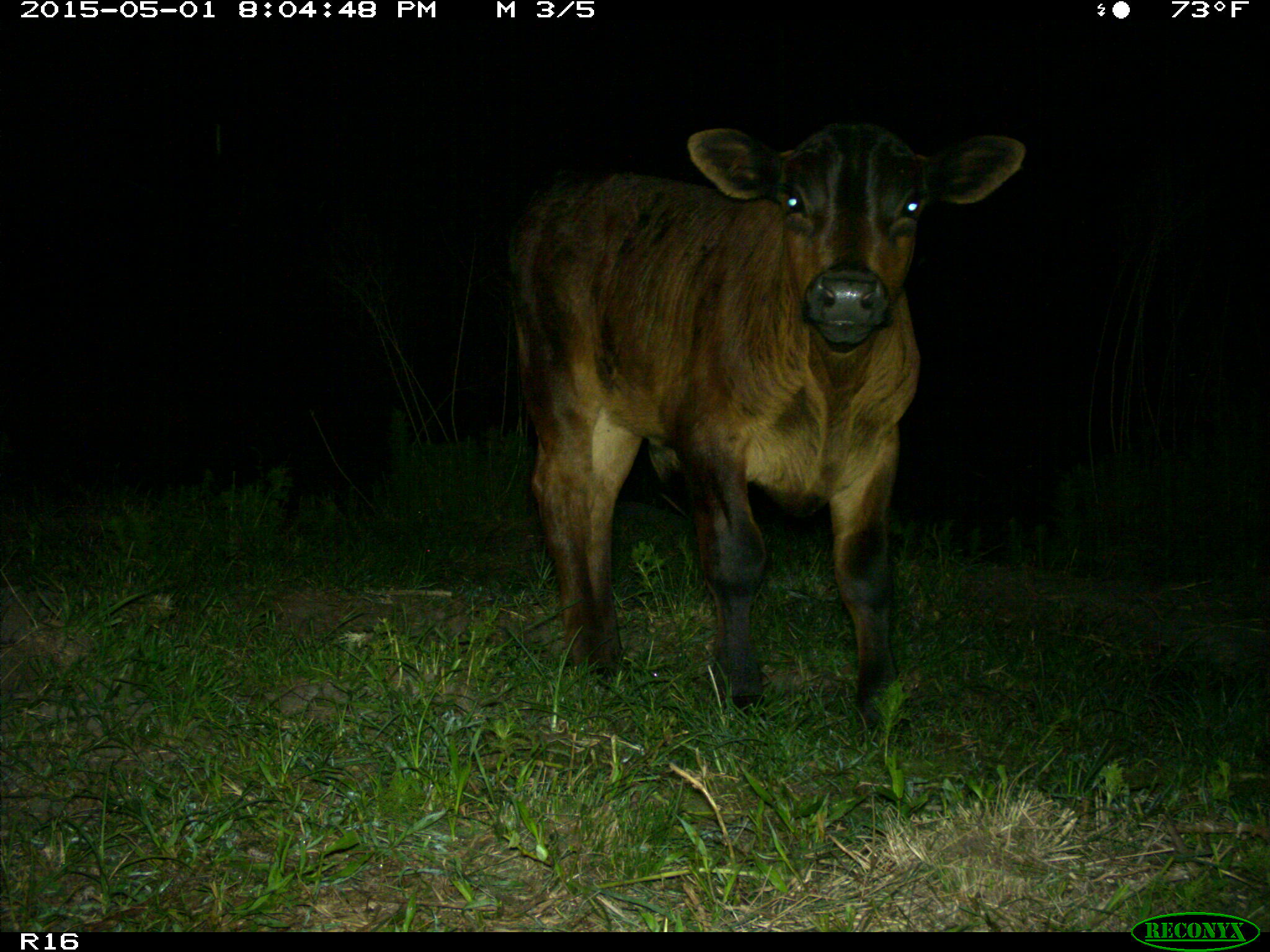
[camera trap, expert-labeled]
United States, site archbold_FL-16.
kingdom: Animalia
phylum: Chordata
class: Mammalia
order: Artiodactyla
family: Bovidae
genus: Bos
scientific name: Bos taurus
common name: domestic cow